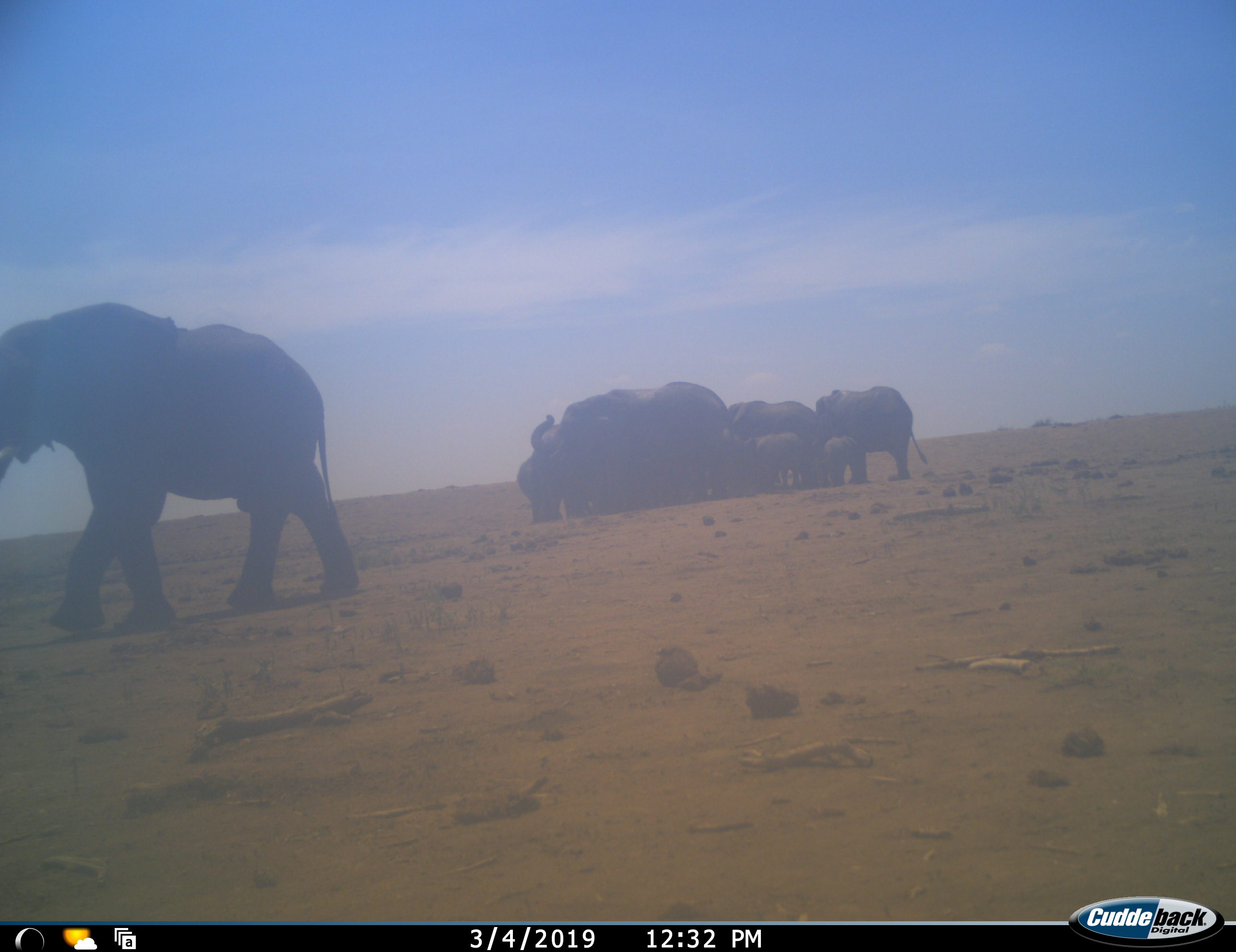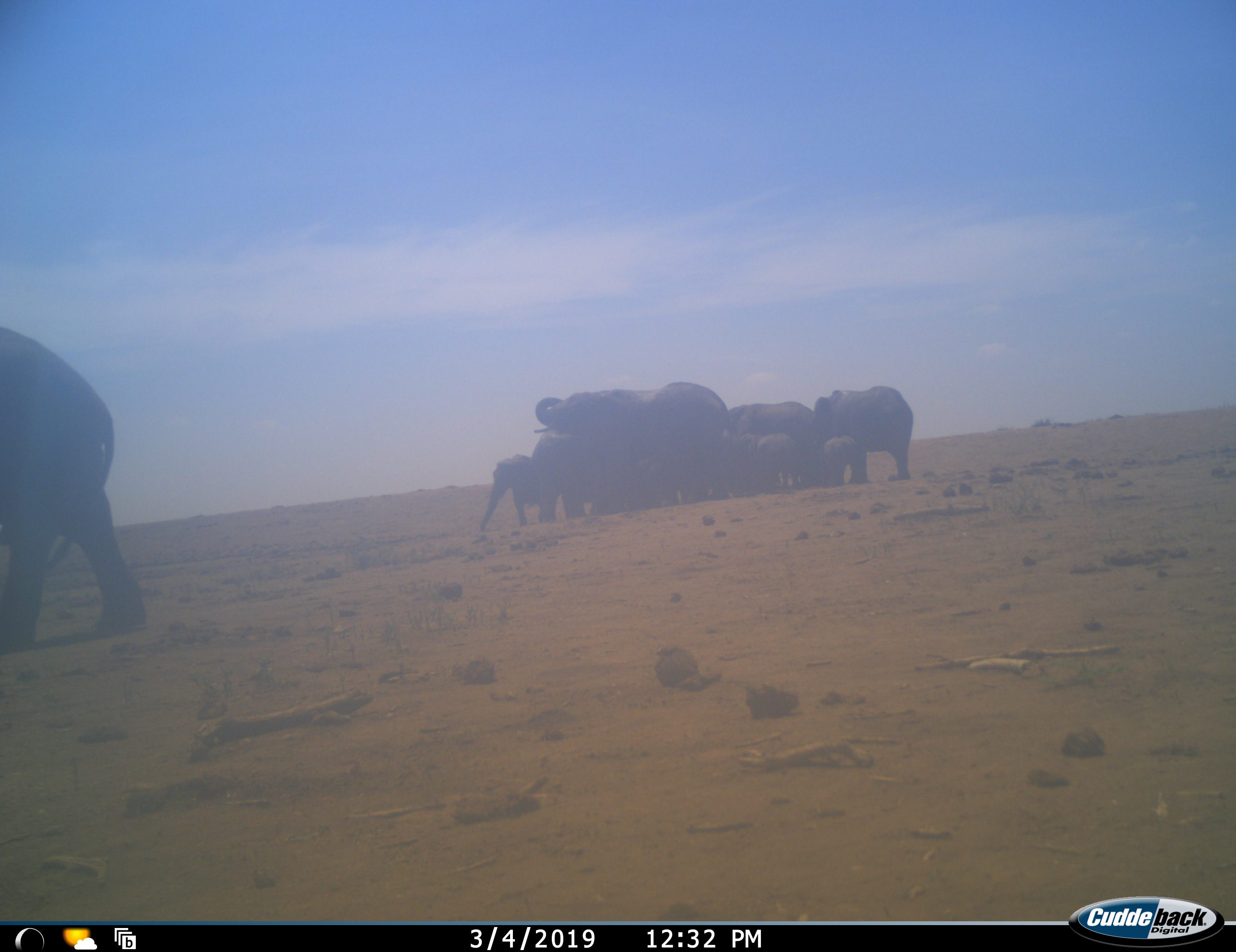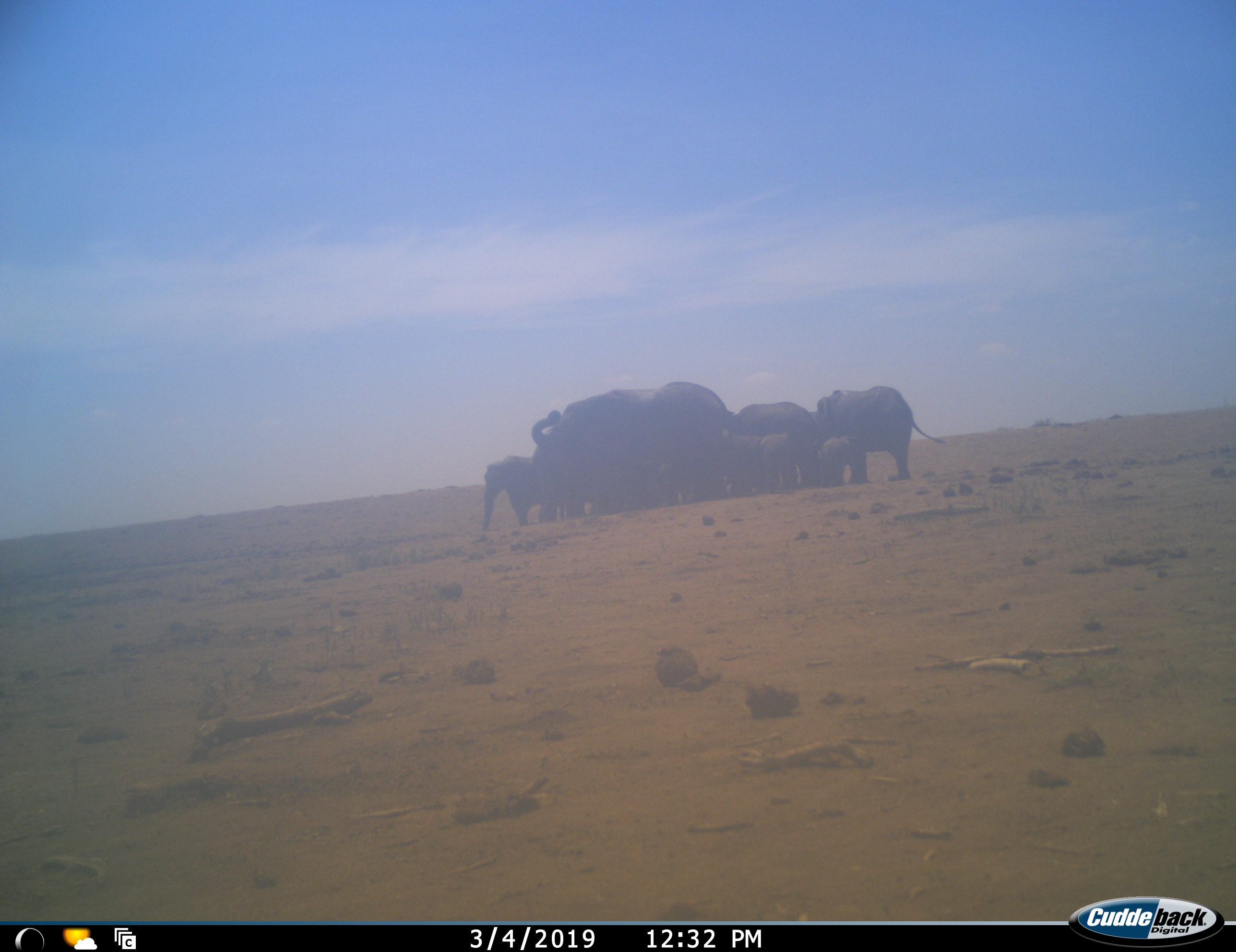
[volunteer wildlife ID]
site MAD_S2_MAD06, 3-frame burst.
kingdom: Animalia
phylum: Chordata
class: Mammalia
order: Proboscidea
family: Elephantidae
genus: Loxodonta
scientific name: Loxodonta africana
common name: african bush elephant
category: elephant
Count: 11-50.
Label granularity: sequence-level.